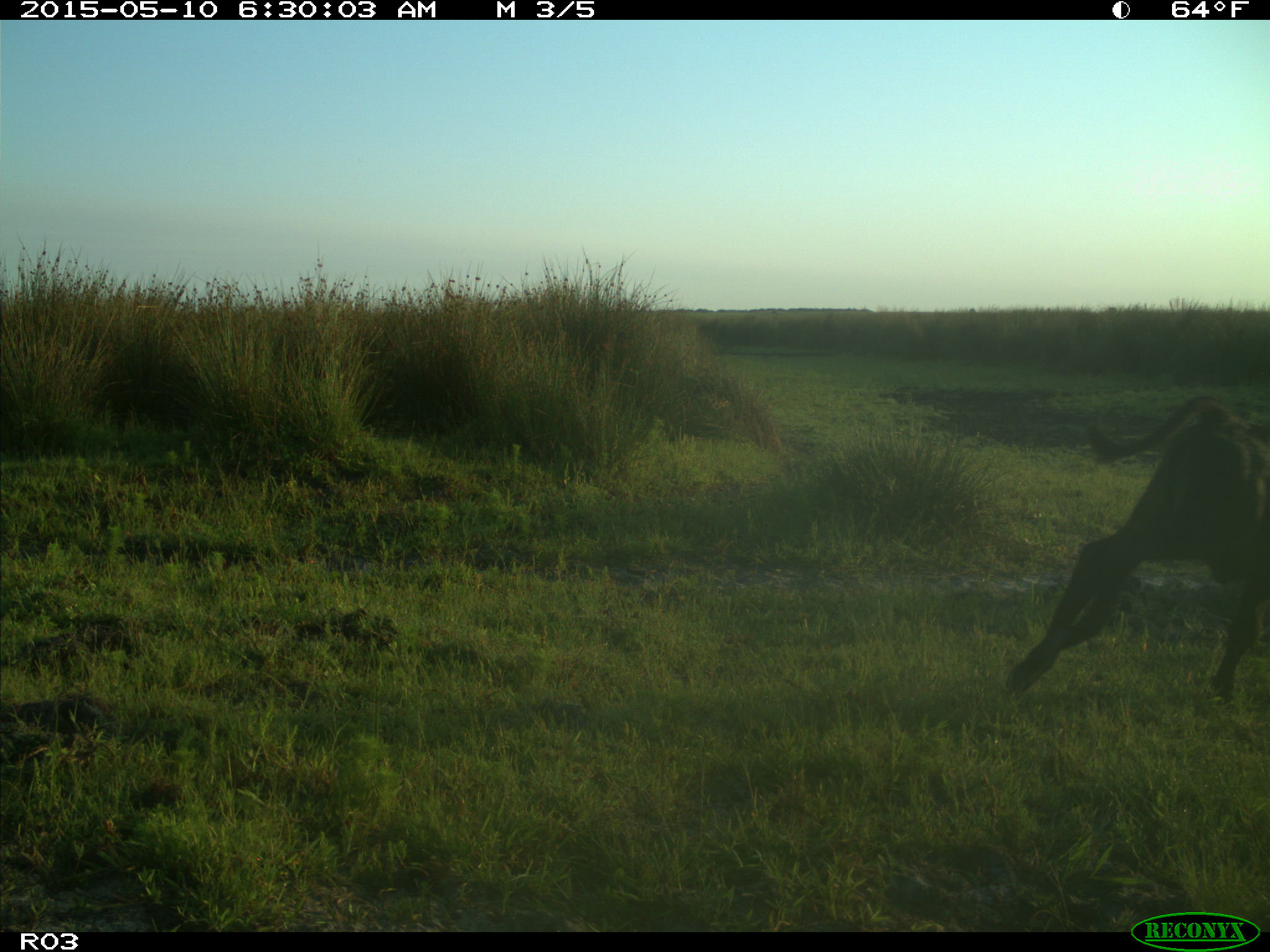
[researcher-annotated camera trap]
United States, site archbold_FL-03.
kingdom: Animalia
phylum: Chordata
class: Mammalia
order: Artiodactyla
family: Bovidae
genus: Bos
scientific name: Bos taurus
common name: domestic cow